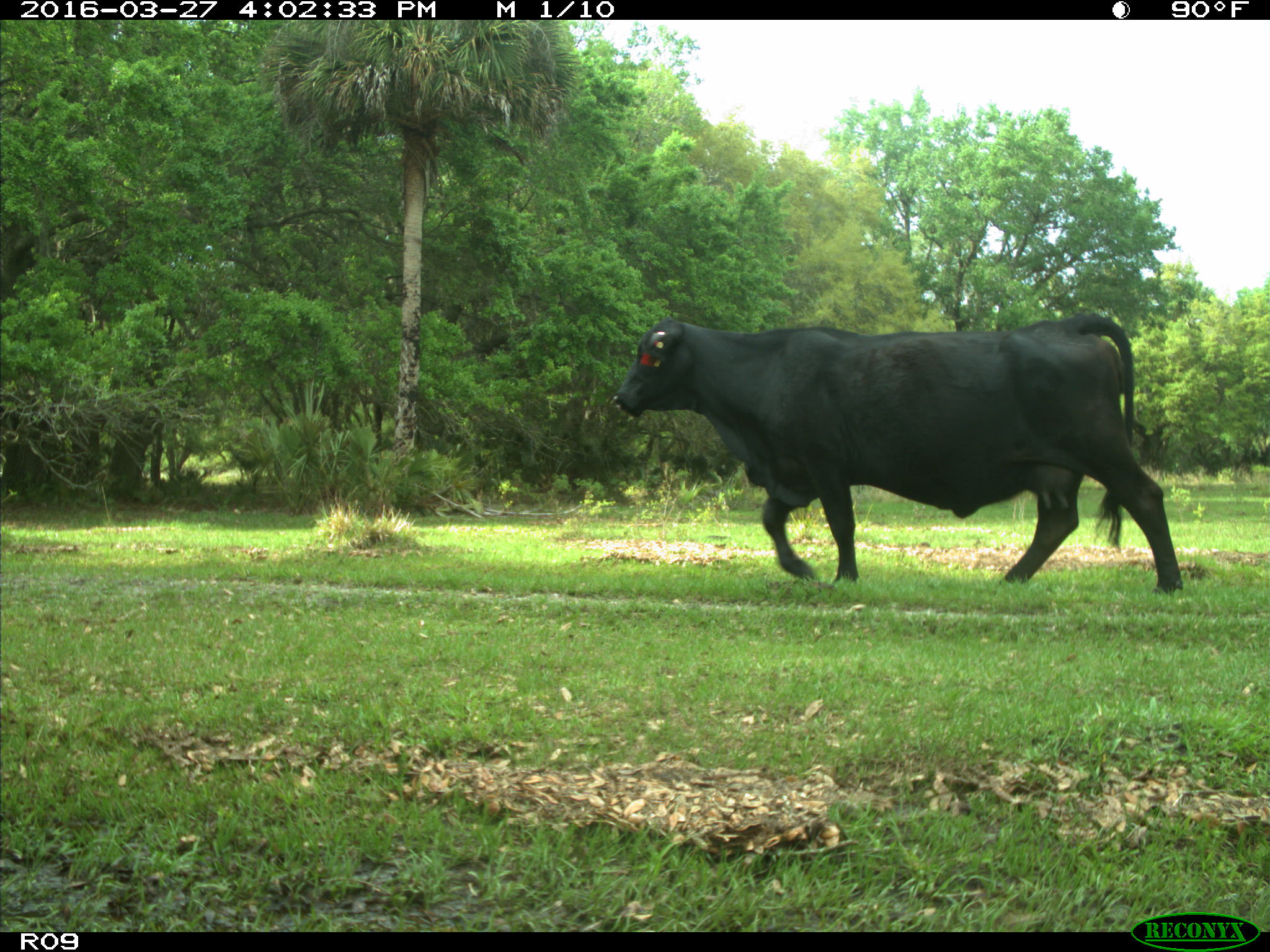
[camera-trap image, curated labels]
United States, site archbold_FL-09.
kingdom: Animalia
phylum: Chordata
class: Mammalia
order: Artiodactyla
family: Bovidae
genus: Bos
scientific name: Bos taurus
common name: domestic cow